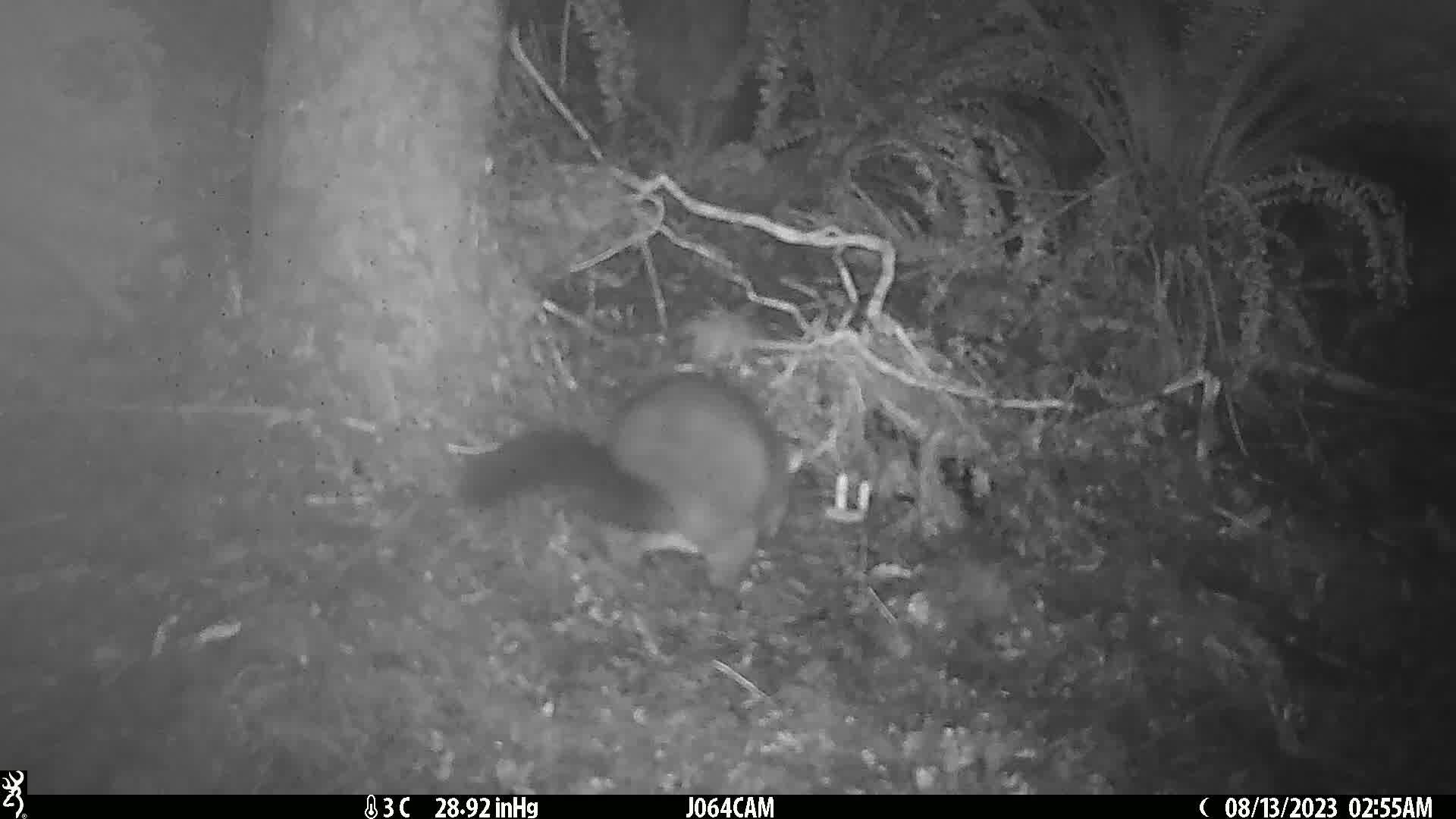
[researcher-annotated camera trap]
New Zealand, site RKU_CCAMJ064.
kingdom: Animalia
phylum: Chordata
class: Mammalia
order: Diprotodontia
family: Phalangeridae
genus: Trichosurus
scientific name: Trichosurus vulpecula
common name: common brushtail possum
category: possum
Possum (common brushtail possum) (Trichosurus vulpecula).